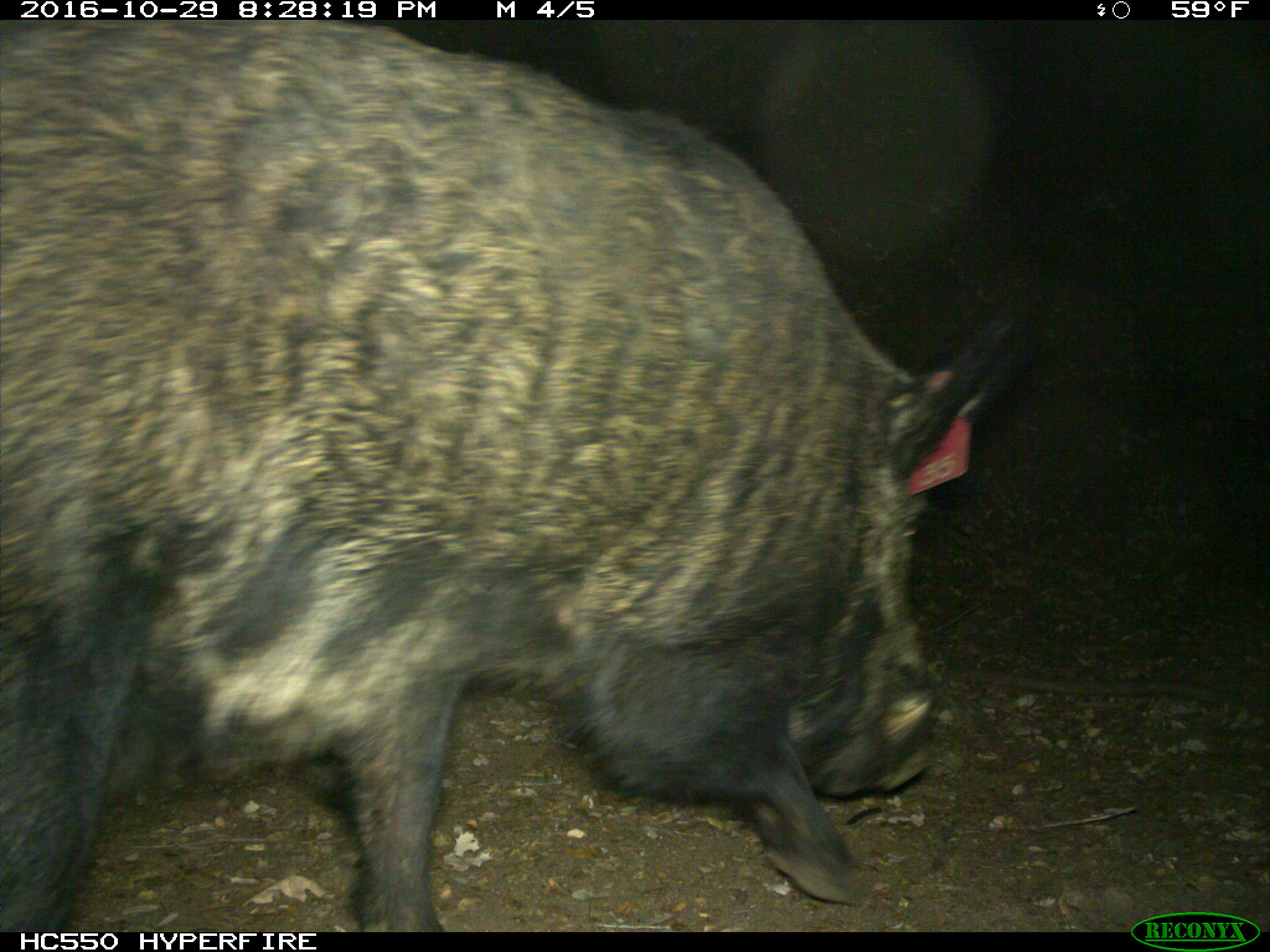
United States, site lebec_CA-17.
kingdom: Animalia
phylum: Chordata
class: Mammalia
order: Artiodactyla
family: Suidae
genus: Sus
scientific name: Sus scrofa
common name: wild boar